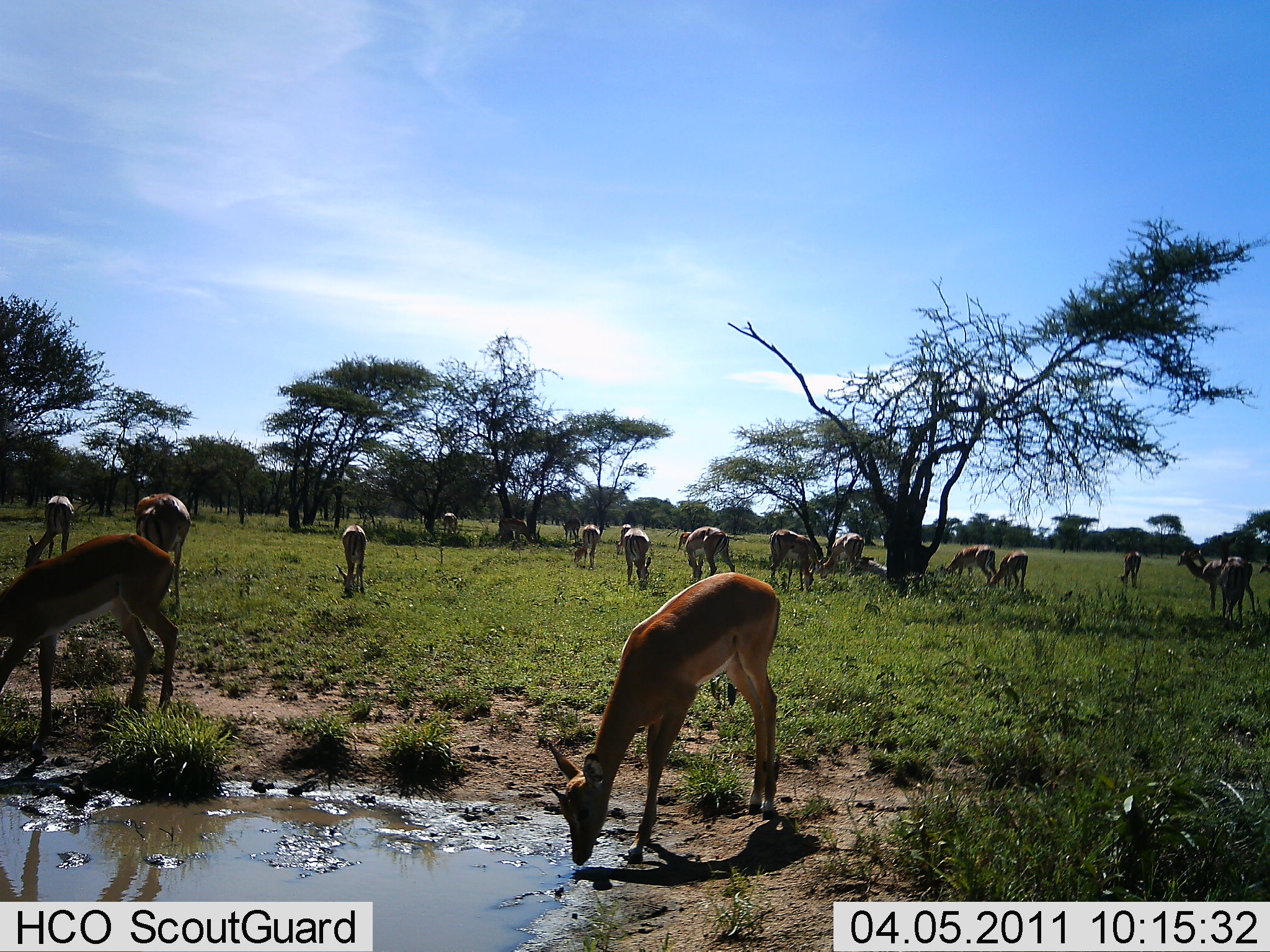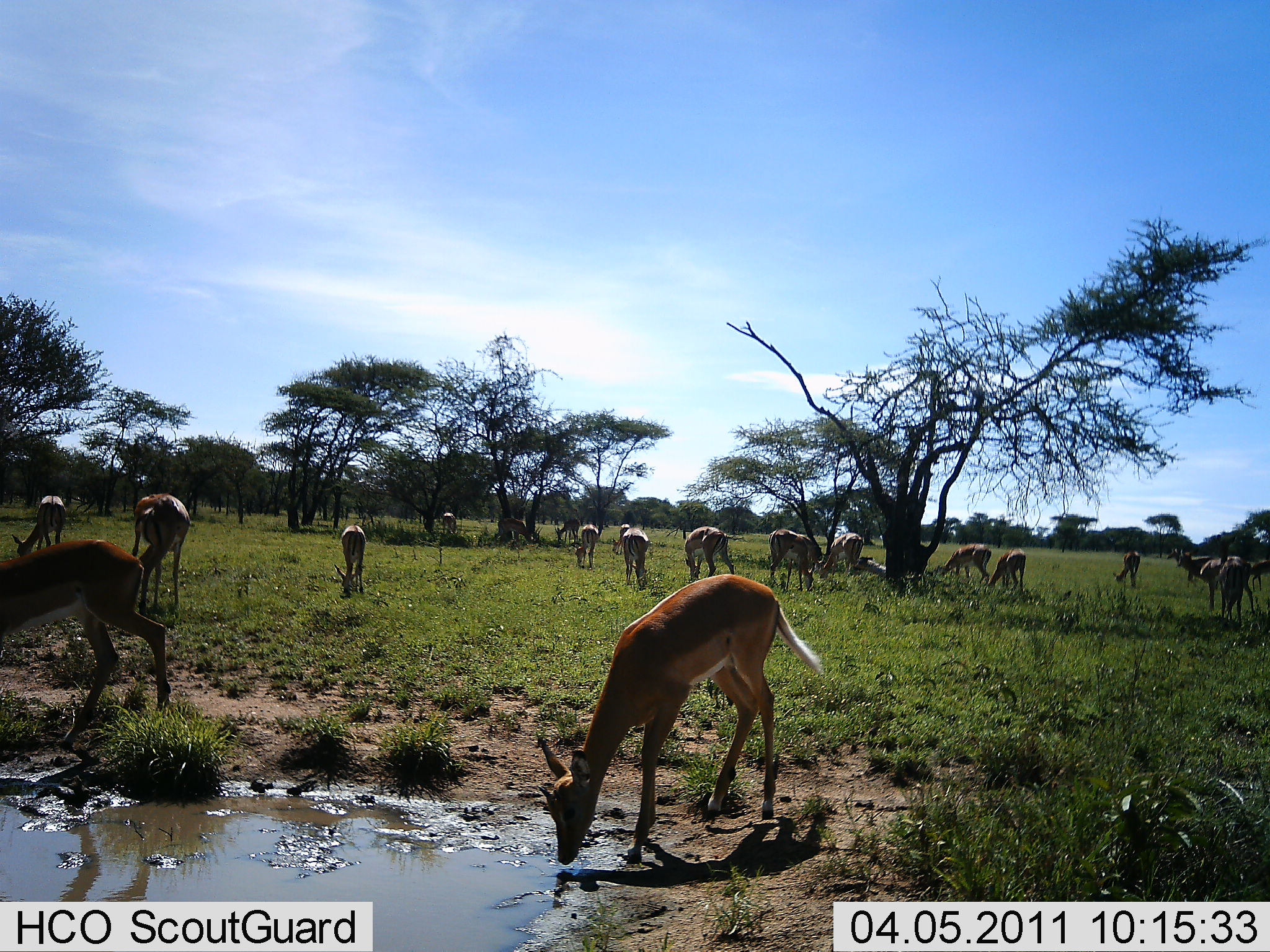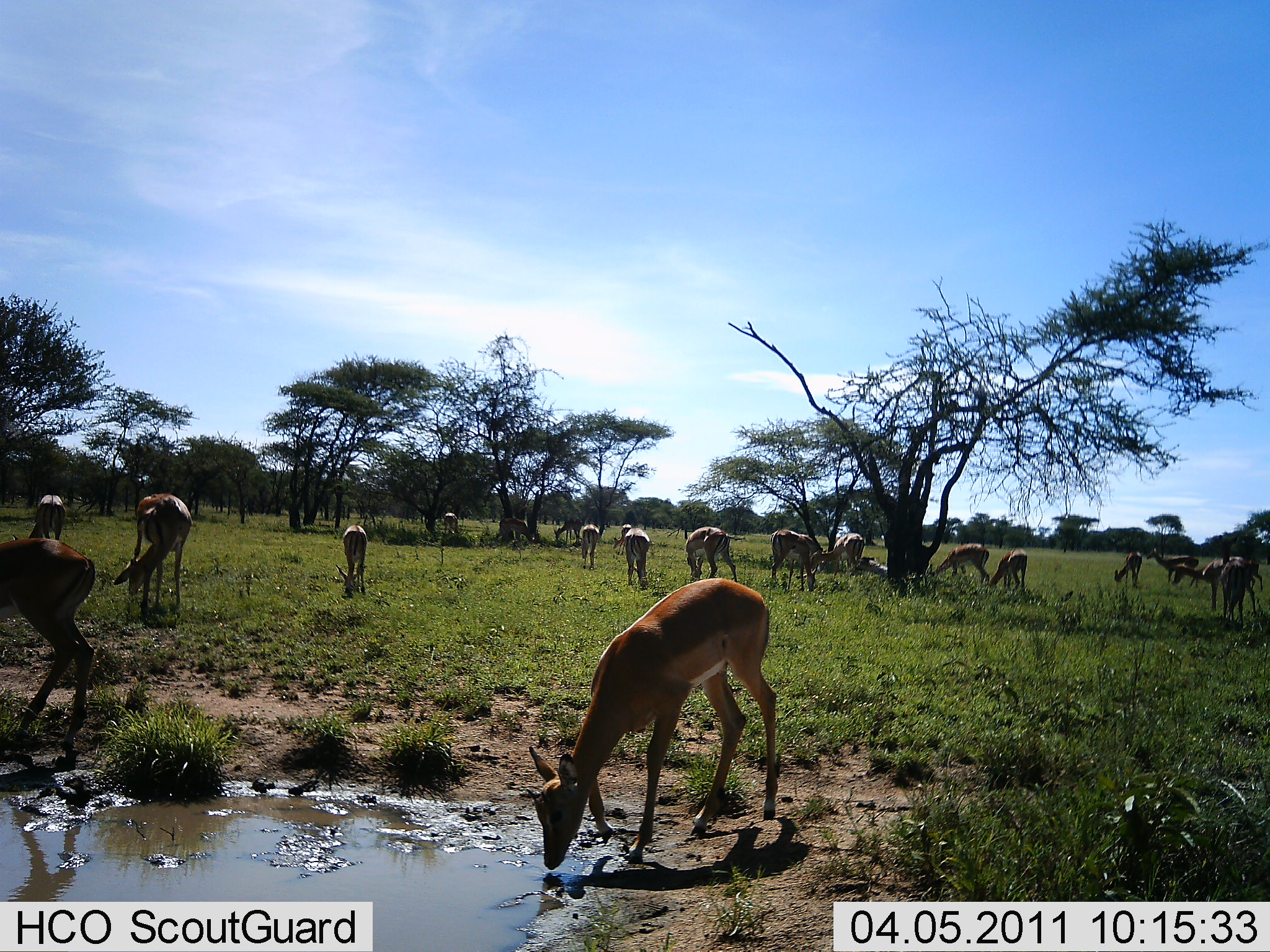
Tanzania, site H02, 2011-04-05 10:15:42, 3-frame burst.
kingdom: Animalia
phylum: Chordata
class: Mammalia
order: Artiodactyla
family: Bovidae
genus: Nanger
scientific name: Nanger granti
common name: grant's gazelle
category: gazellegrants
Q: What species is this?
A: Gazellegrants (grant's gazelle) (Nanger granti).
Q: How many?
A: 11-50.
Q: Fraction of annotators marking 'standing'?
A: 55%.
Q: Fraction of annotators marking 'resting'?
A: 9%.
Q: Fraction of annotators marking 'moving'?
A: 45%.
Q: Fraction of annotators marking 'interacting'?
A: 9%.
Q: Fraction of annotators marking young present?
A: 0%.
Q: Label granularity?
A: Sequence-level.